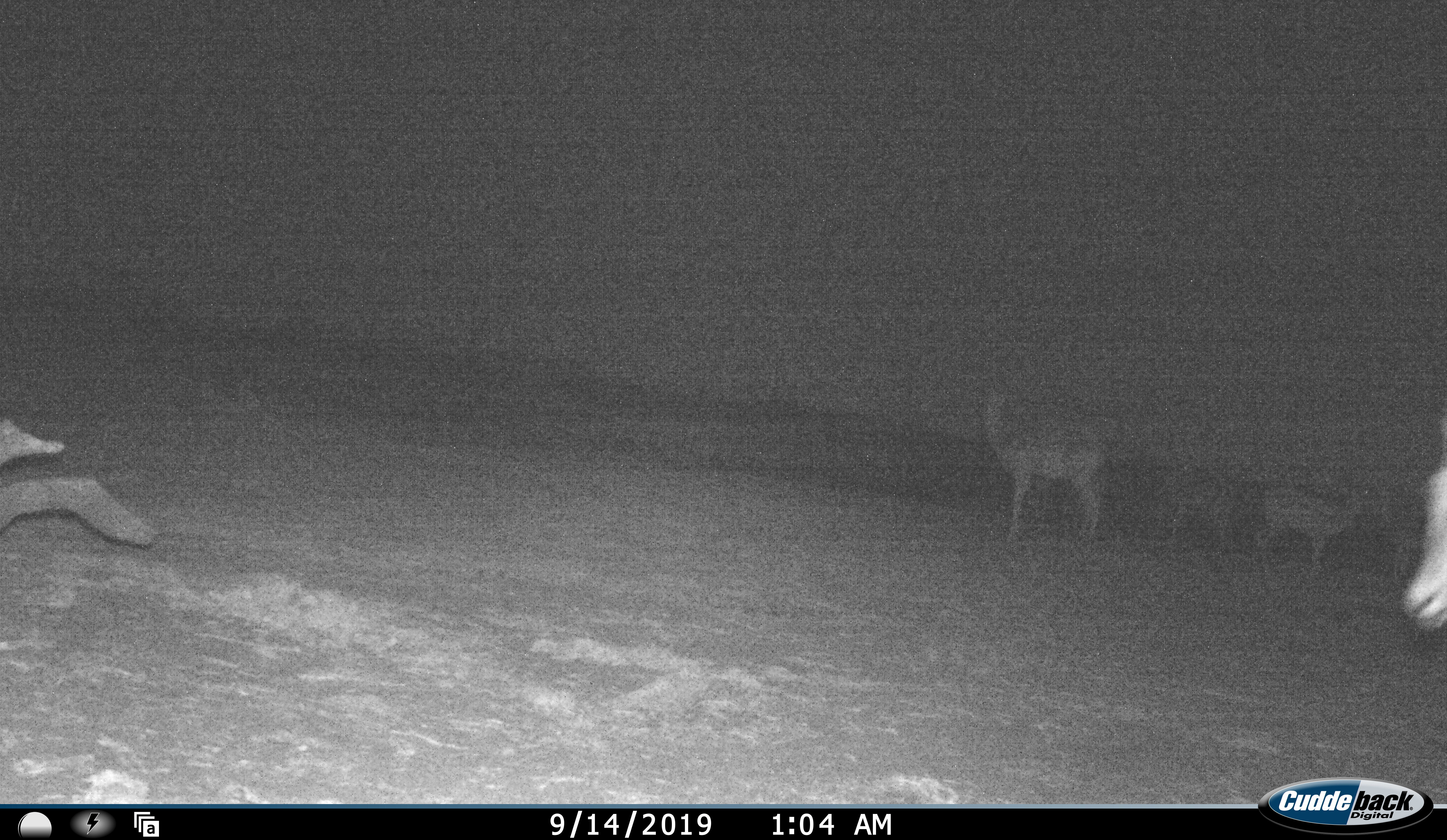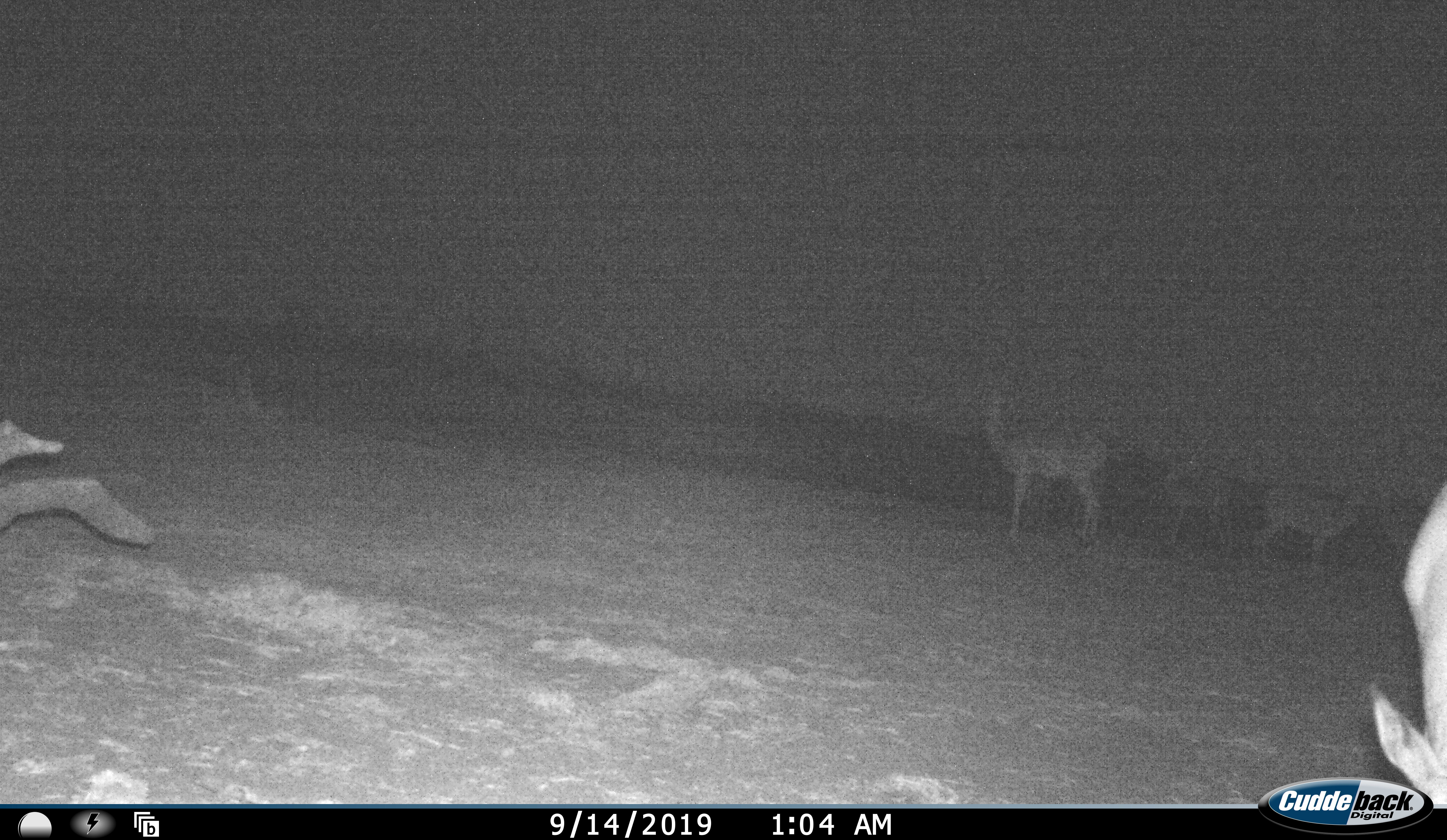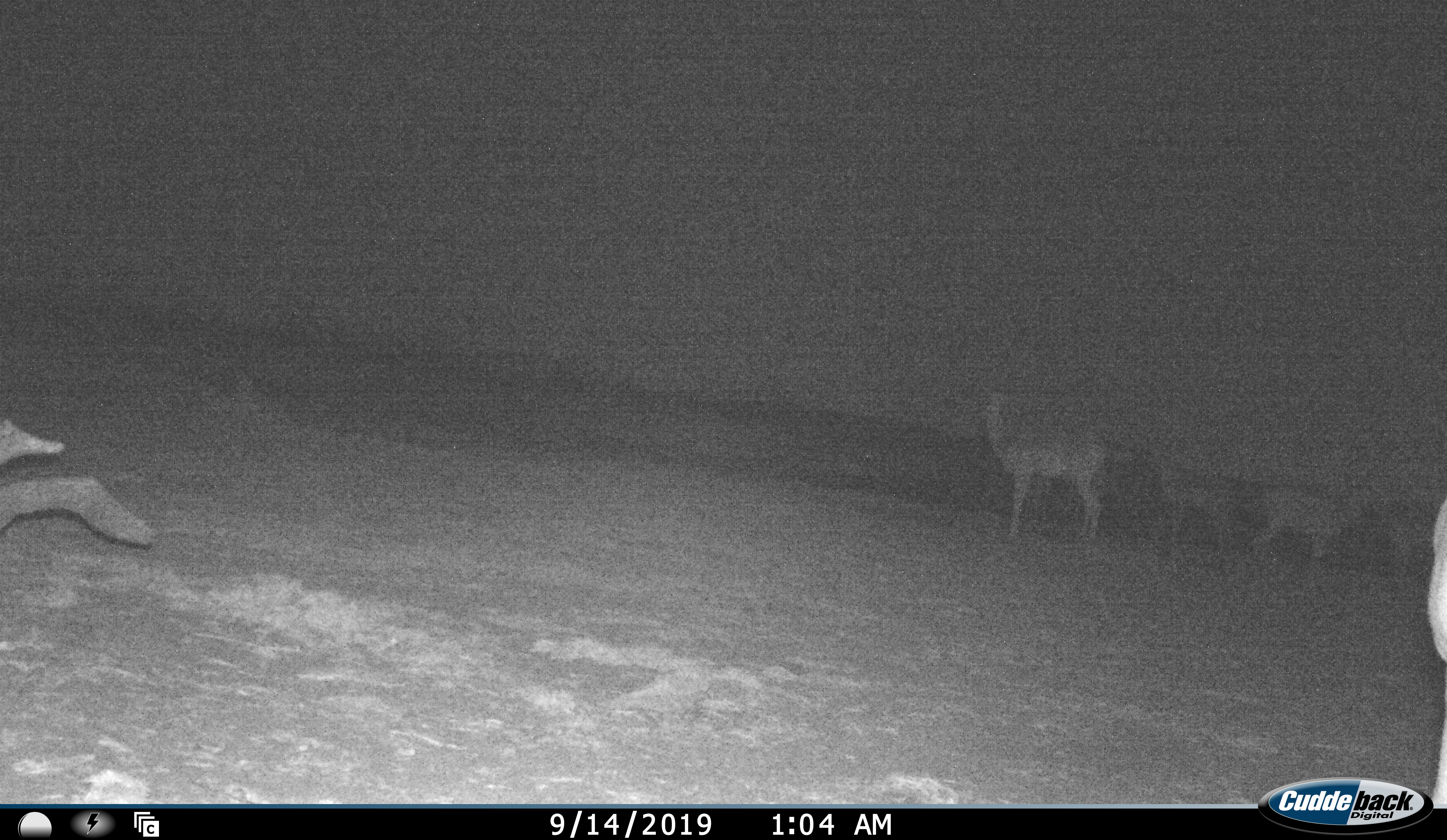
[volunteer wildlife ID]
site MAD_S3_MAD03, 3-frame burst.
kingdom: Animalia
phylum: Chordata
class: Mammalia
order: Artiodactyla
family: Bovidae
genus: Aepyceros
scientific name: Aepyceros melampus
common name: impala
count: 4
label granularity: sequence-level